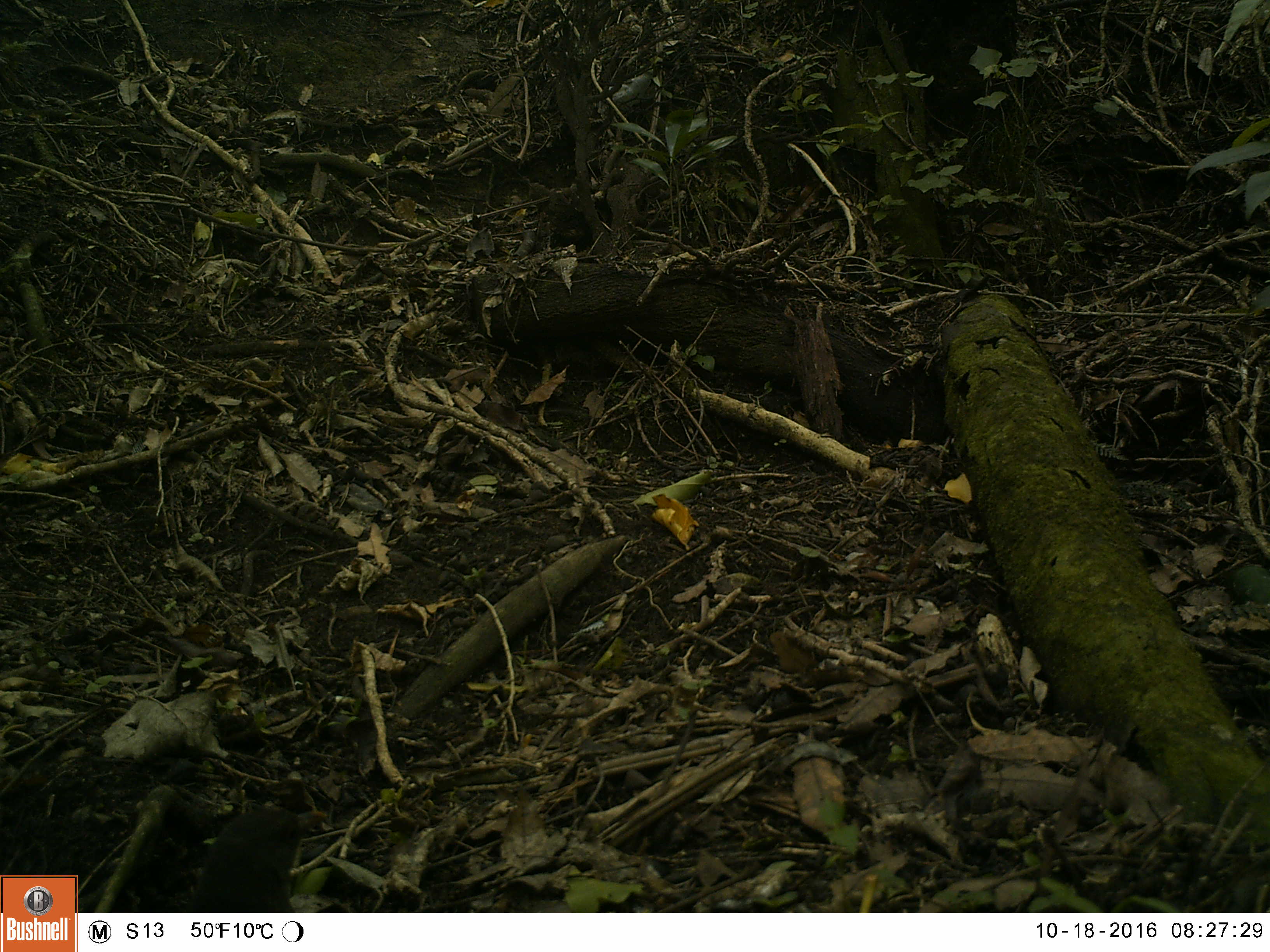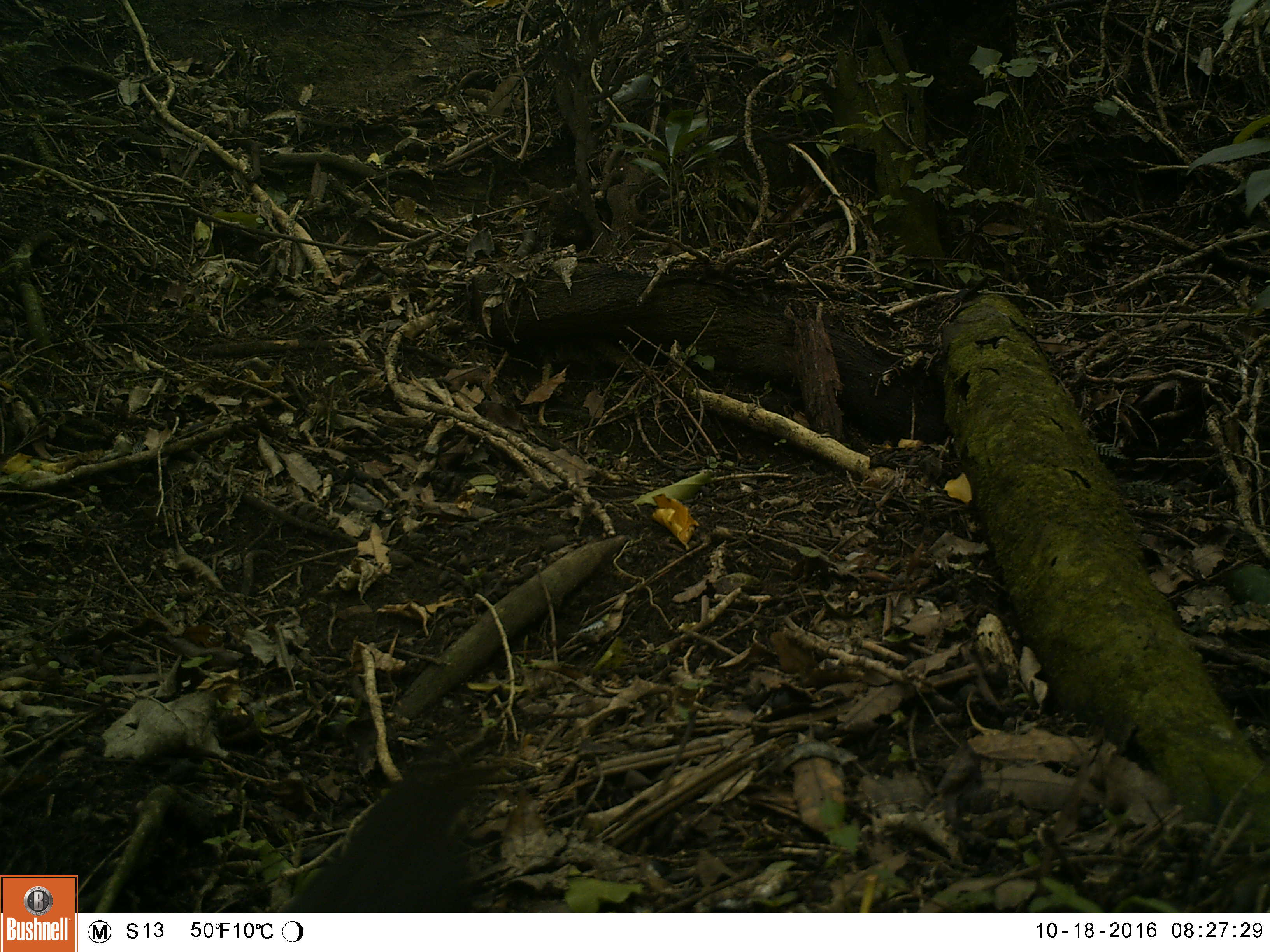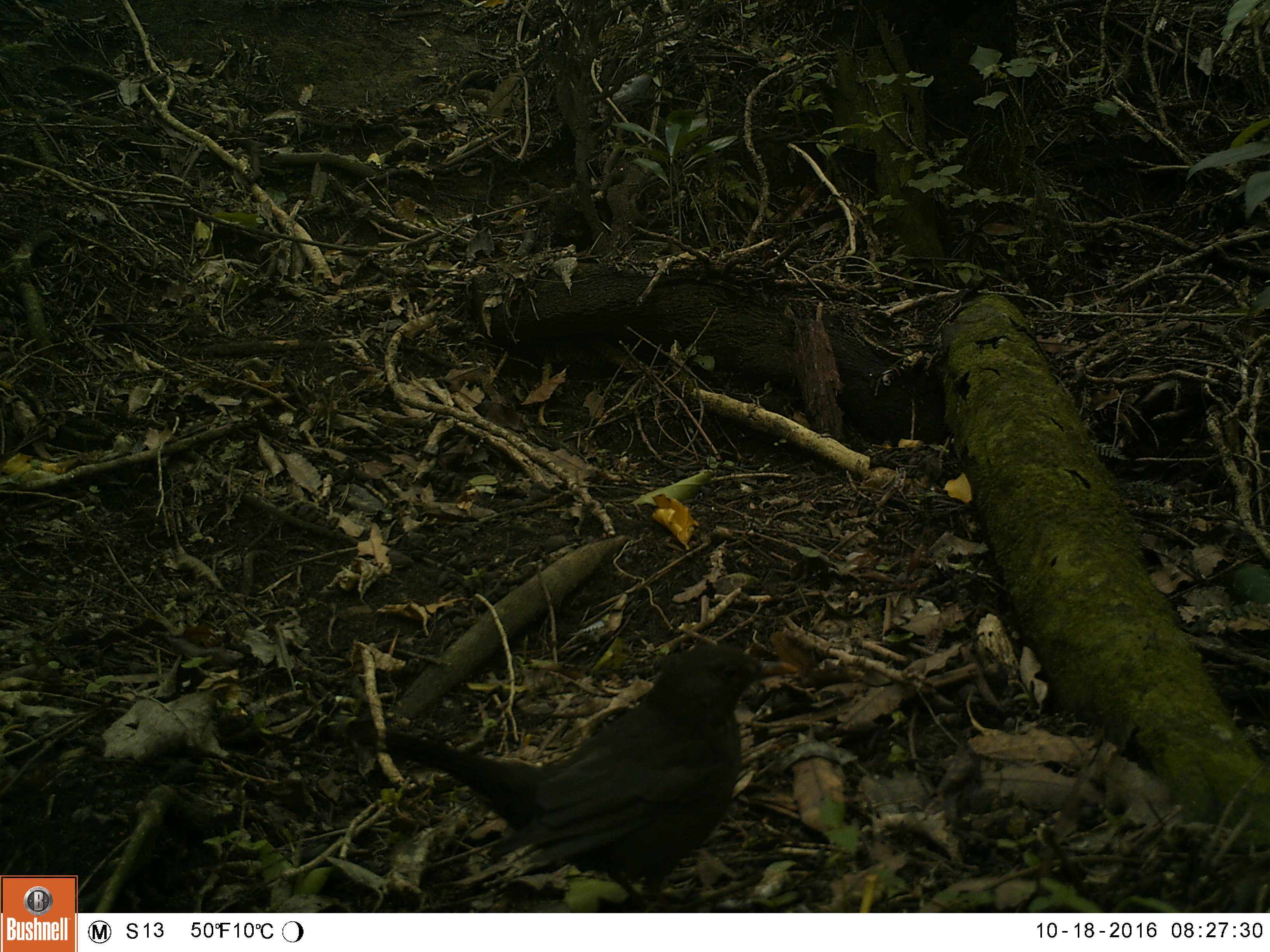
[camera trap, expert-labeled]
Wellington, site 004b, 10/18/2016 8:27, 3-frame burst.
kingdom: Animalia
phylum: Chordata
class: Aves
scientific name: Aves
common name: bird